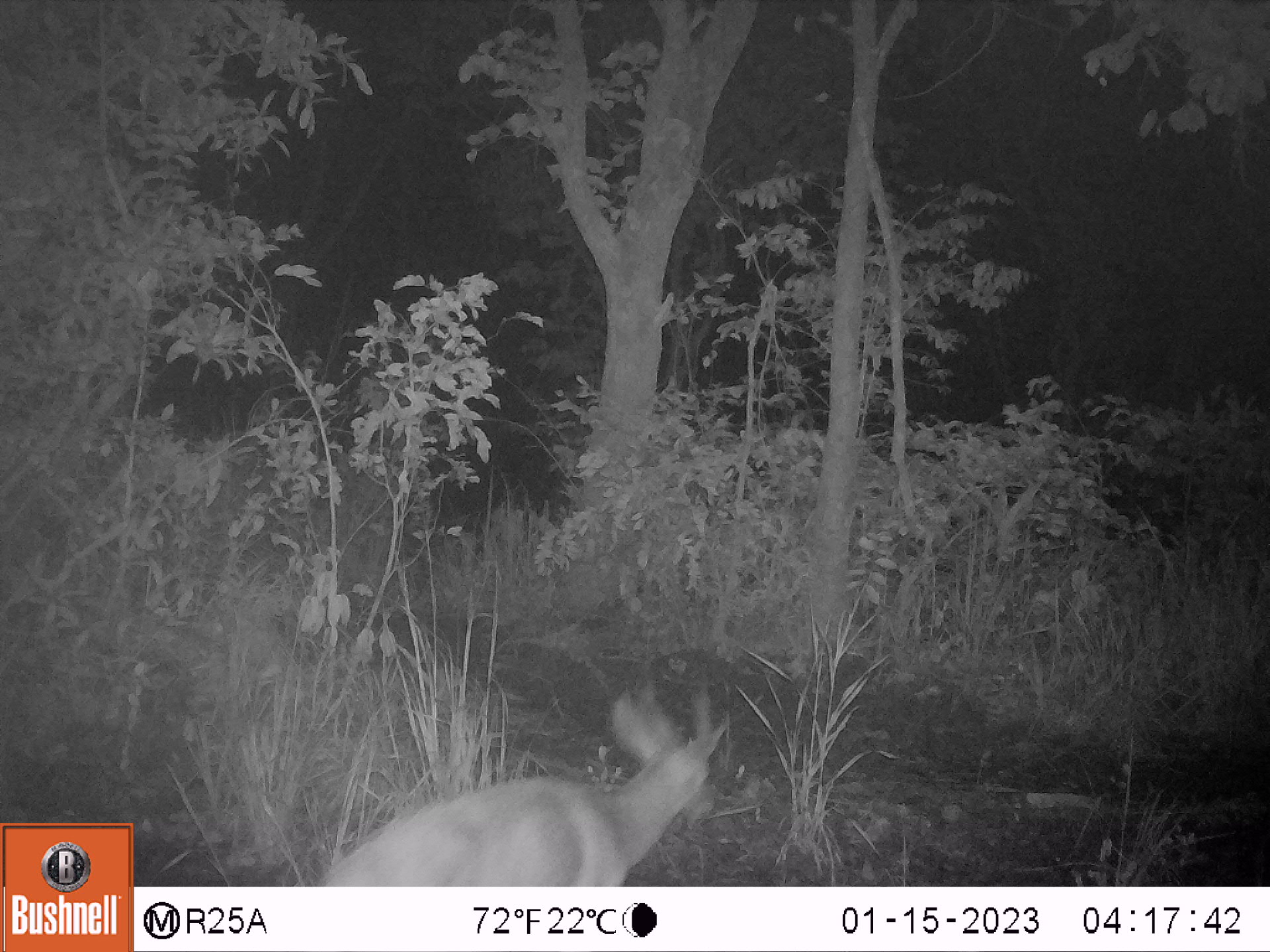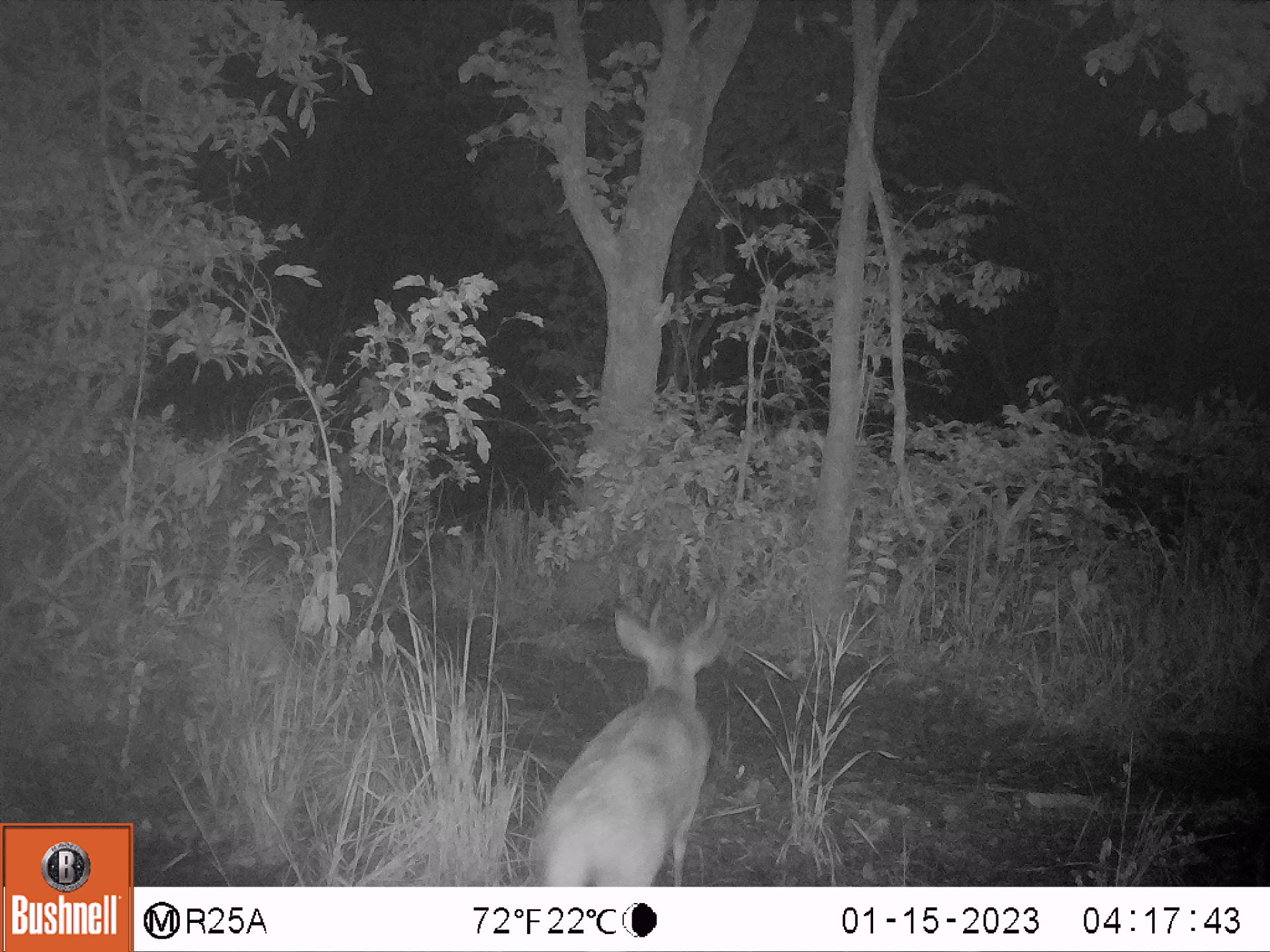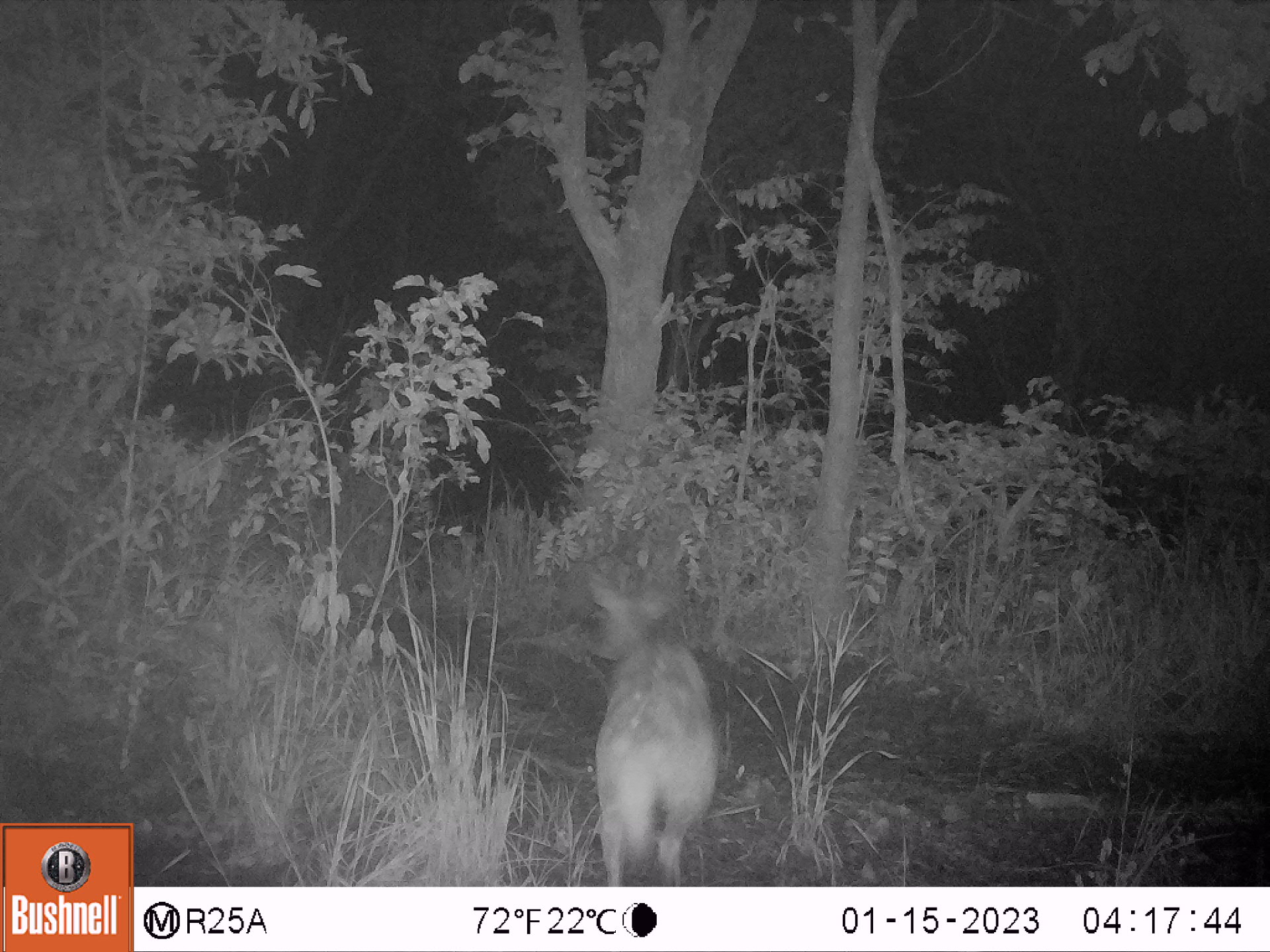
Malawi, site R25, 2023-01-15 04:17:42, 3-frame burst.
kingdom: Animalia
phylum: Chordata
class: Mammalia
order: Artiodactyla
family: Bovidae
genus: Tragelaphus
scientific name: Tragelaphus sylvaticus sylvaticus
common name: cape bushbuck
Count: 1.